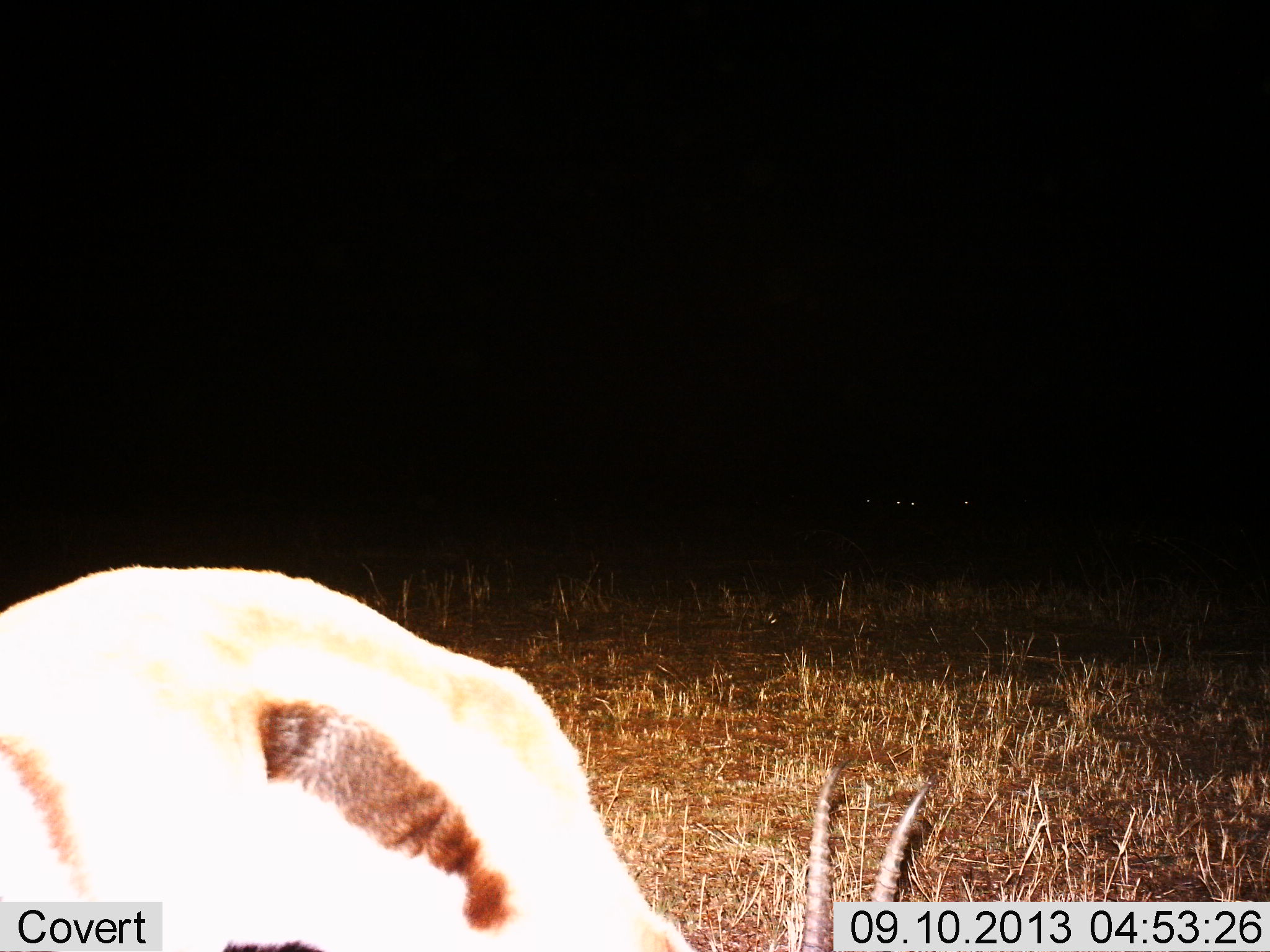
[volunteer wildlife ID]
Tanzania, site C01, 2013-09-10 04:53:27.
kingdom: Animalia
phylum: Chordata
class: Mammalia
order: Artiodactyla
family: Bovidae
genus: Eudorcas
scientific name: Eudorcas thomsonii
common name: thomson's gazelle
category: gazellethomsons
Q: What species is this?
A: Gazellethomsons (thomson's gazelle) (Eudorcas thomsonii).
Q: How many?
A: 1.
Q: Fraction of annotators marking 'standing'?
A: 60%.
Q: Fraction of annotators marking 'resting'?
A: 0%.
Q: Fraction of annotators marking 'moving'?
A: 0%.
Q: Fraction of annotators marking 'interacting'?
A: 0%.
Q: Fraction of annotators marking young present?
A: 0%.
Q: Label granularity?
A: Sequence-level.